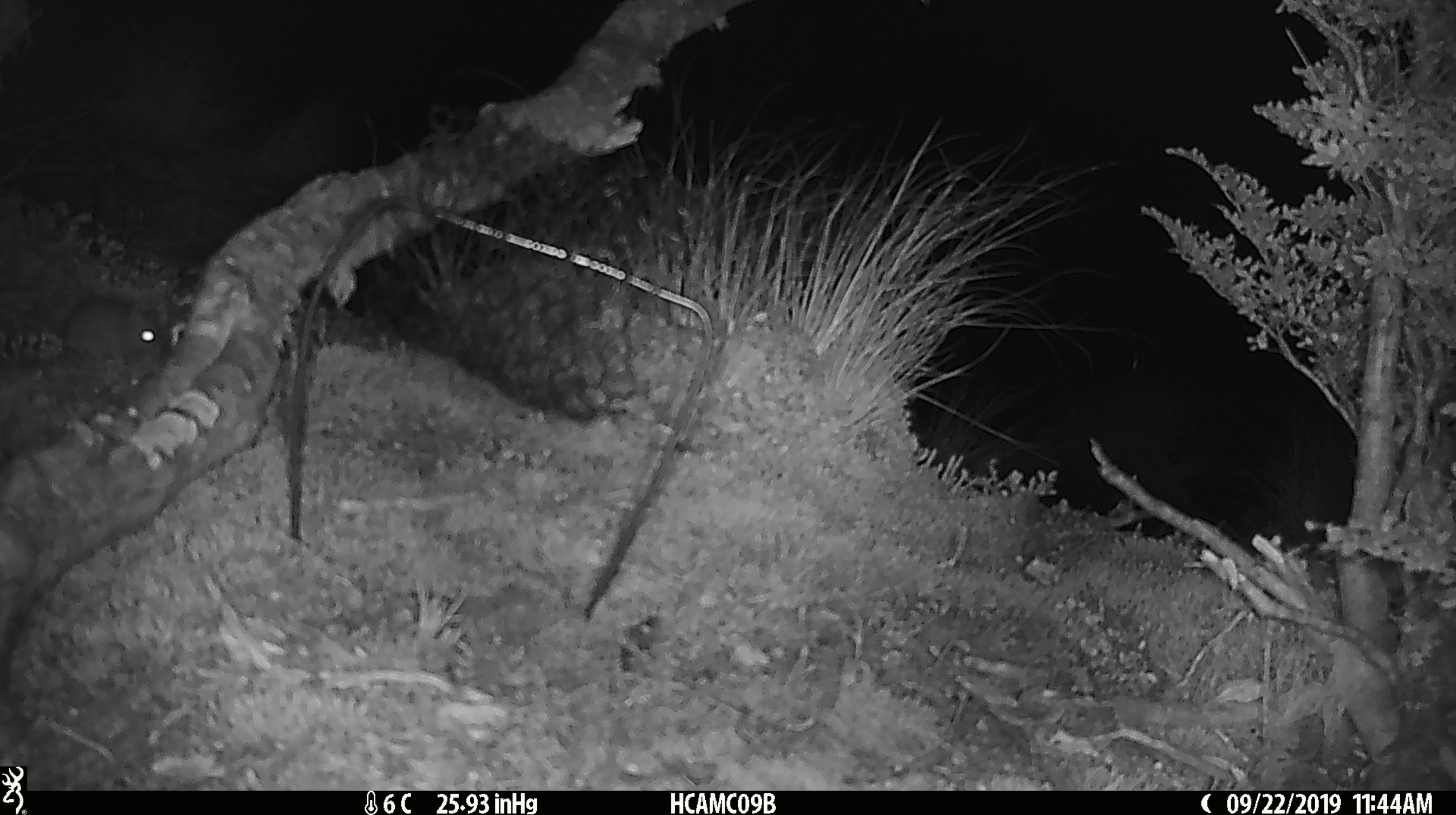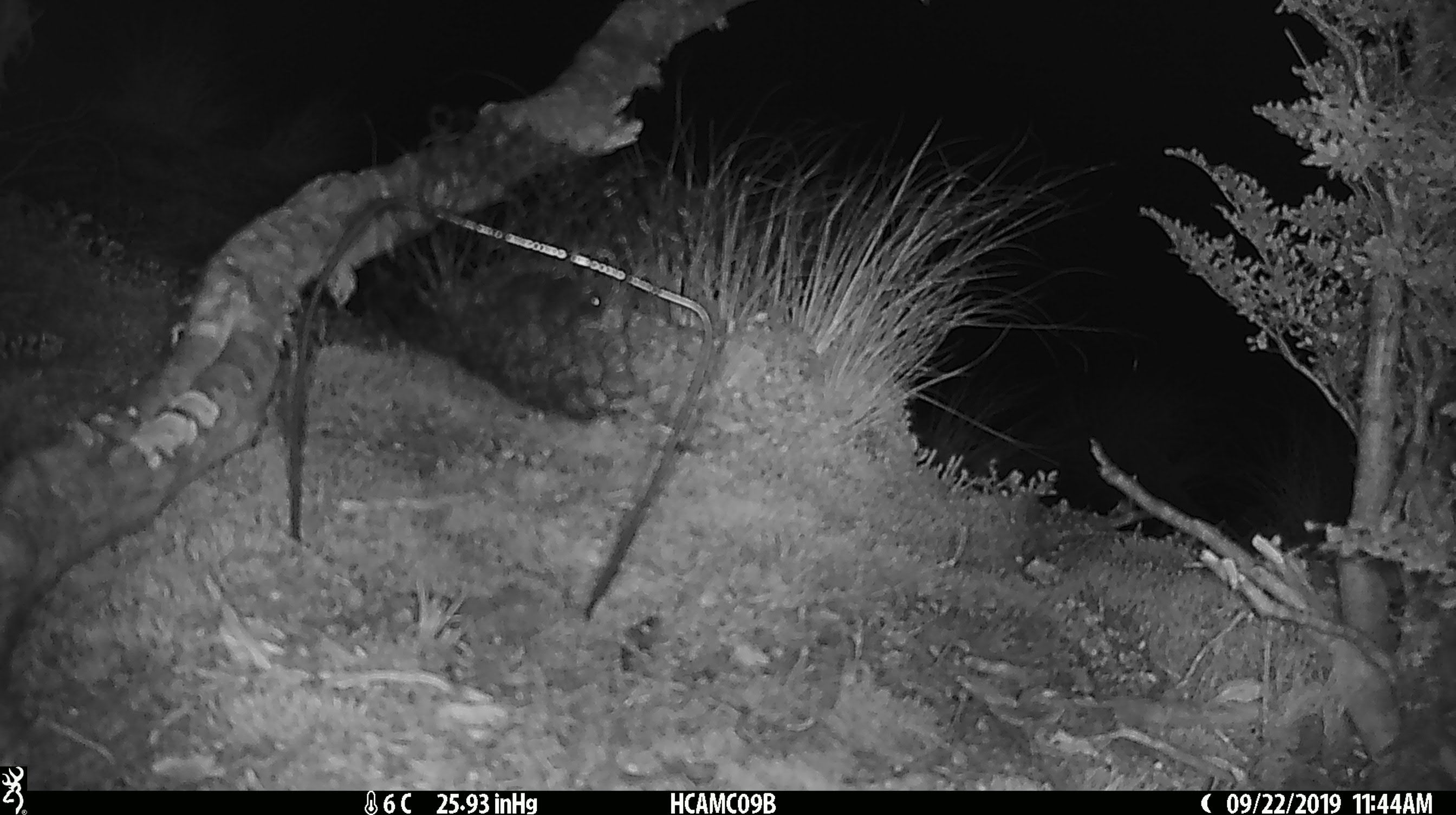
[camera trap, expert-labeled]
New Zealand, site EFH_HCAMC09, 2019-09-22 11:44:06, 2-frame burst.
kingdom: Animalia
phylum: Chordata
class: Mammalia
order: Rodentia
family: Muridae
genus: Mus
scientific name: Mus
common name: mouse